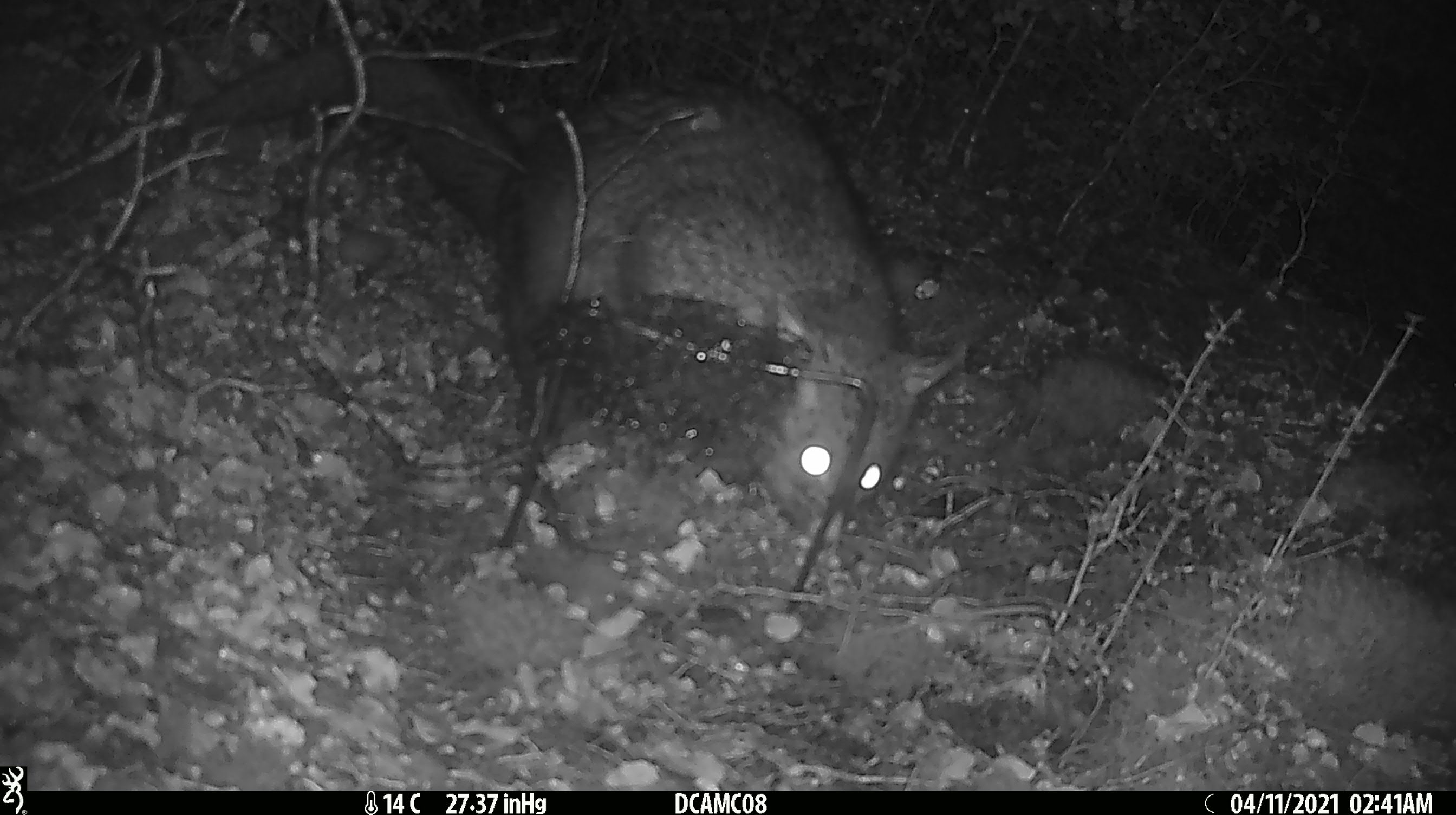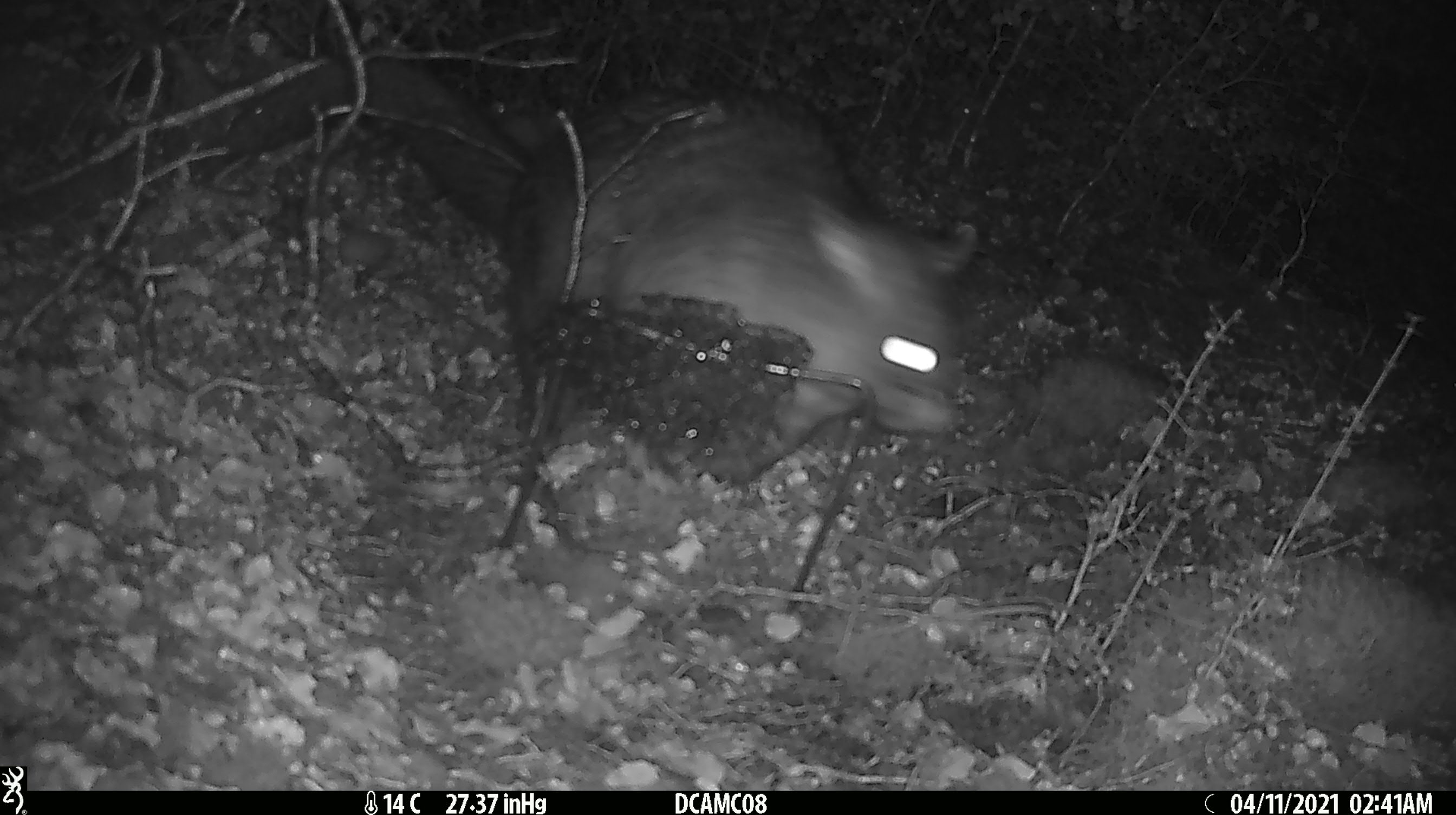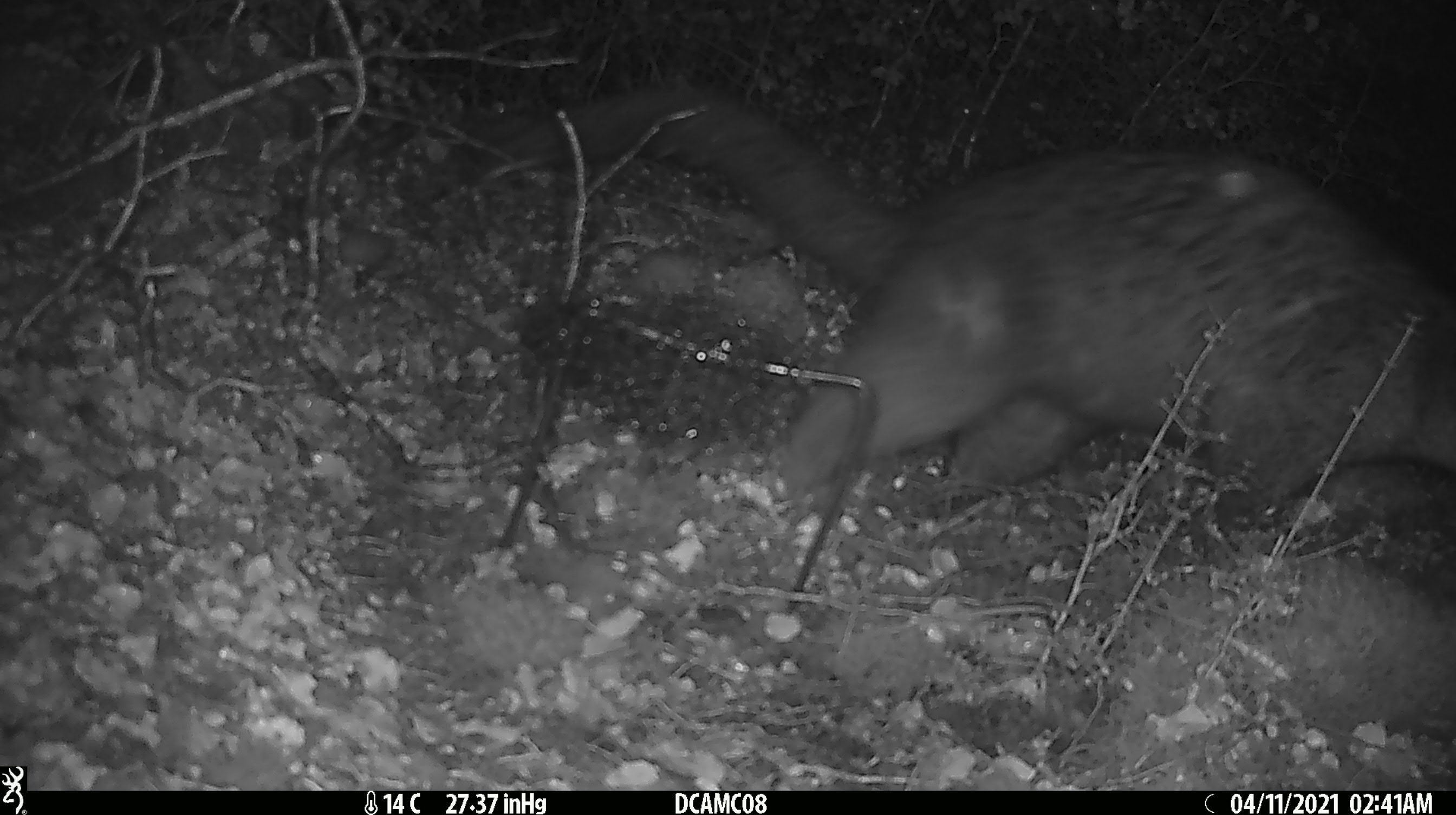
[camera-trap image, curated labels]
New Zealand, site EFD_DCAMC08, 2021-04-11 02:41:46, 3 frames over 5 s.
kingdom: Animalia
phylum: Chordata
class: Mammalia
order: Diprotodontia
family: Phalangeridae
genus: Trichosurus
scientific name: Trichosurus vulpecula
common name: common brushtail possum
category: possum